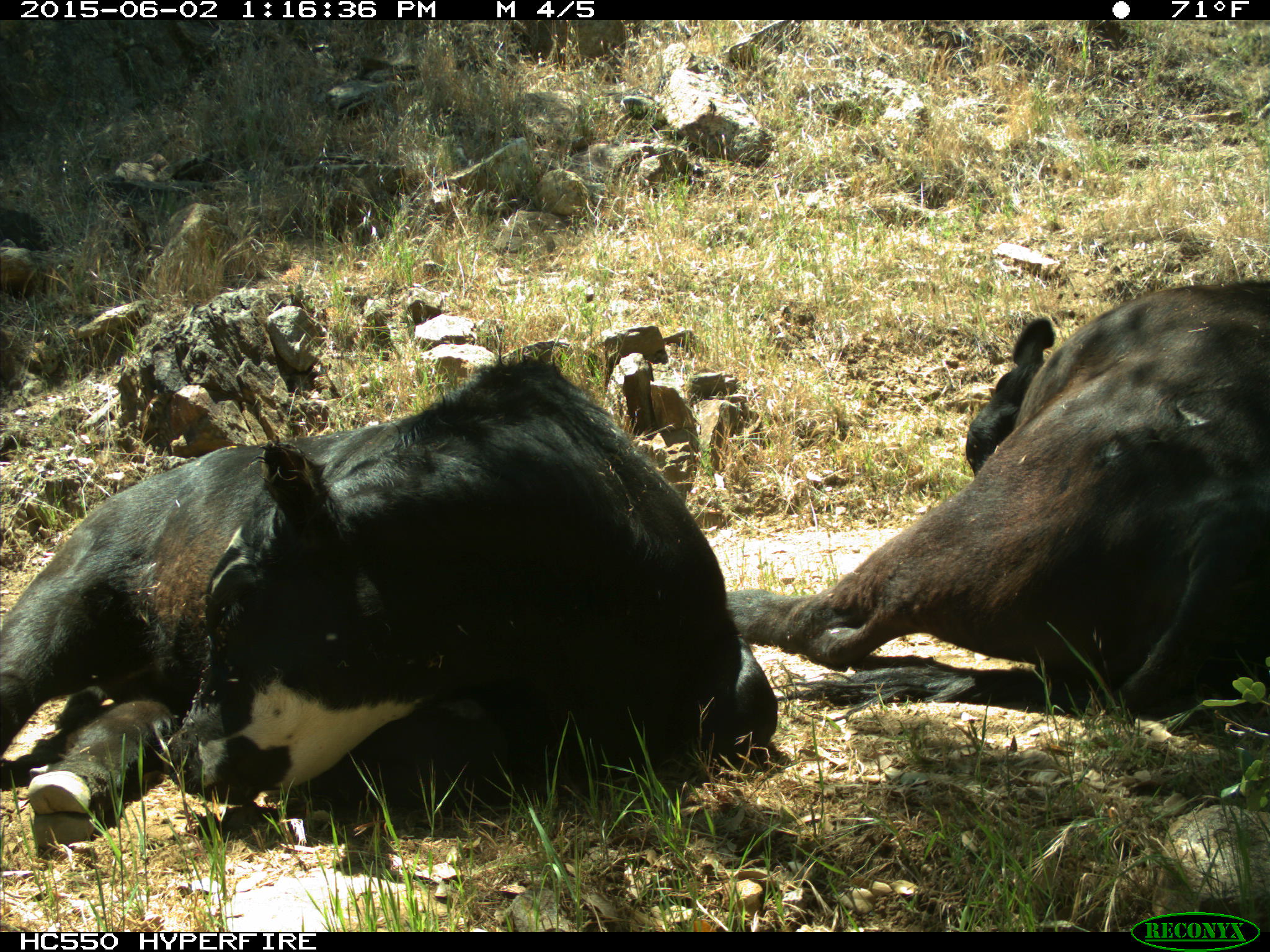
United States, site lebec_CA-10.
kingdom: Animalia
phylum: Chordata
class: Mammalia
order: Artiodactyla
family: Bovidae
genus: Bos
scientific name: Bos taurus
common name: domestic cow